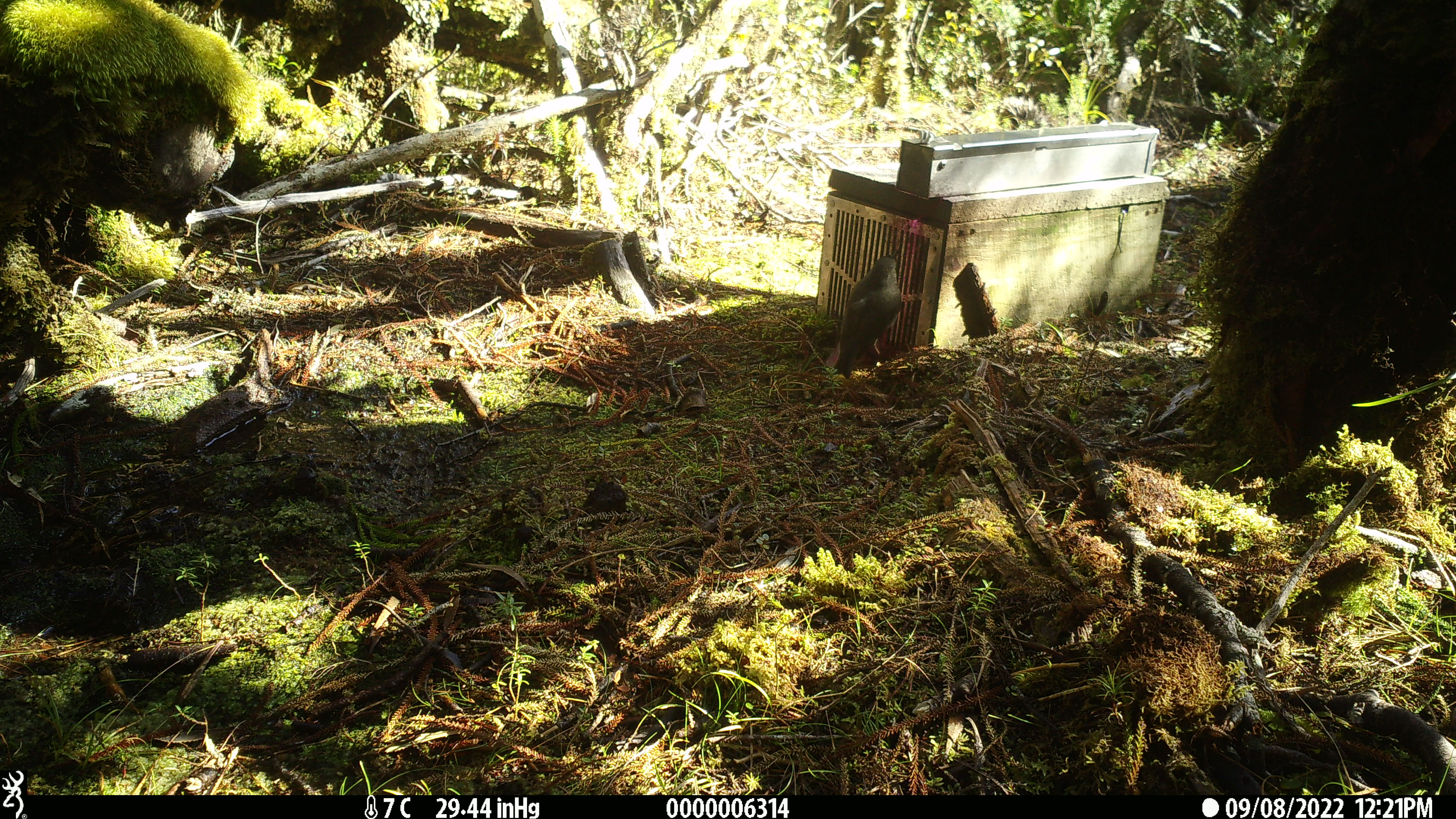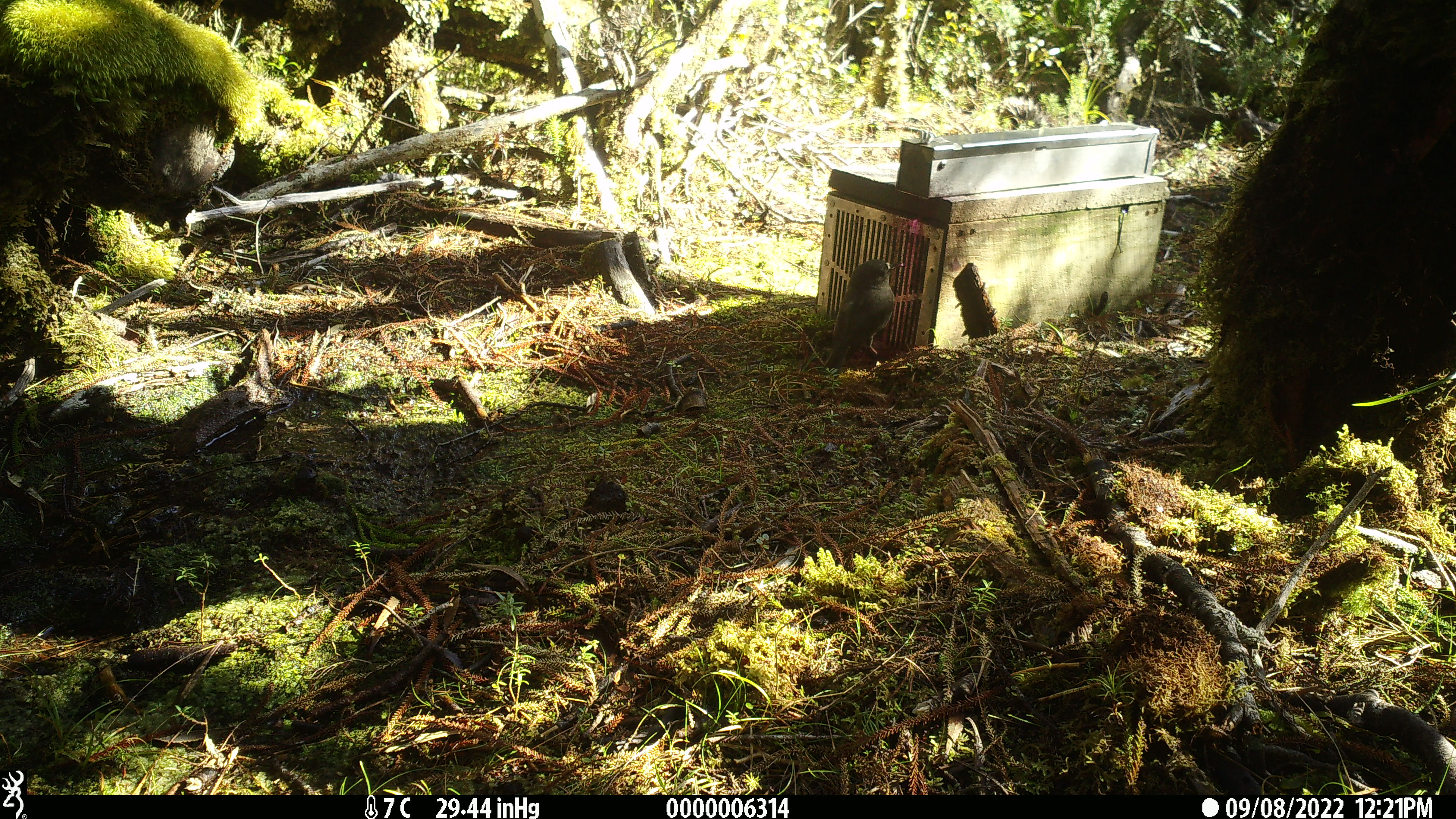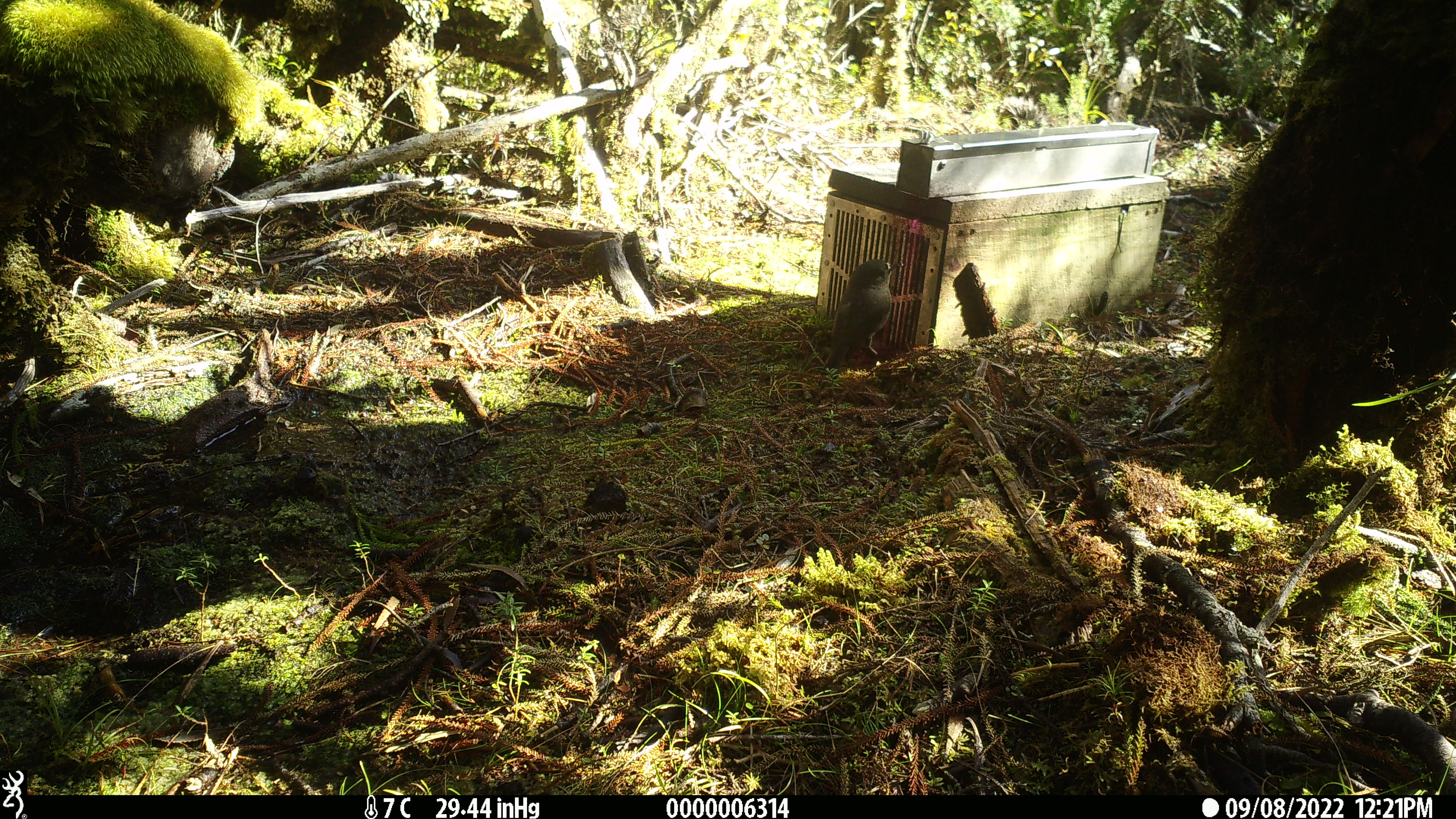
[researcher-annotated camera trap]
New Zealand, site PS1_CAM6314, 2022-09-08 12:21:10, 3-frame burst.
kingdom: Animalia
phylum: Chordata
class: Aves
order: Passeriformes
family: Petroicidae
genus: Petroica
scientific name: Petroica australis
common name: new zealand robin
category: robin